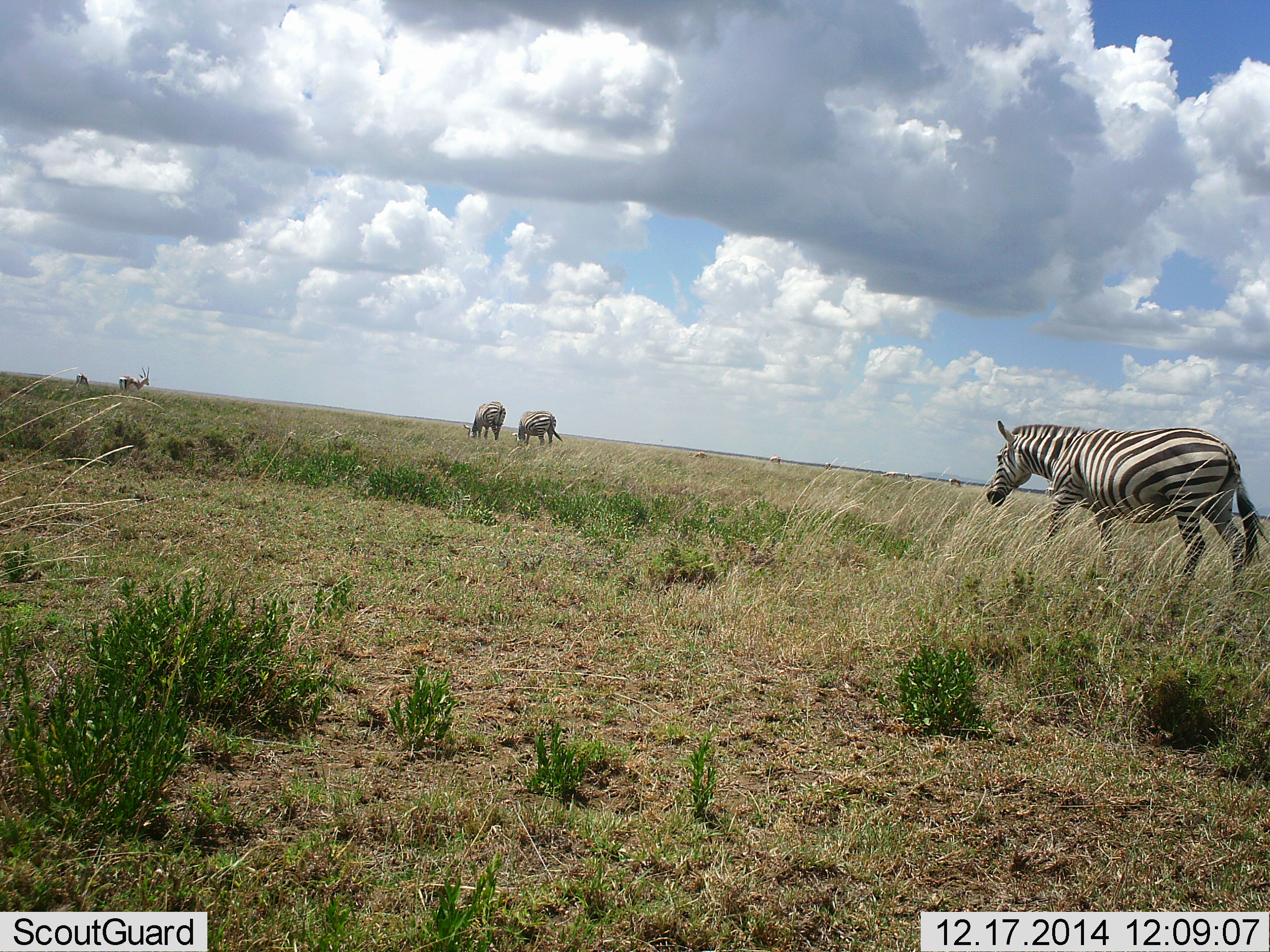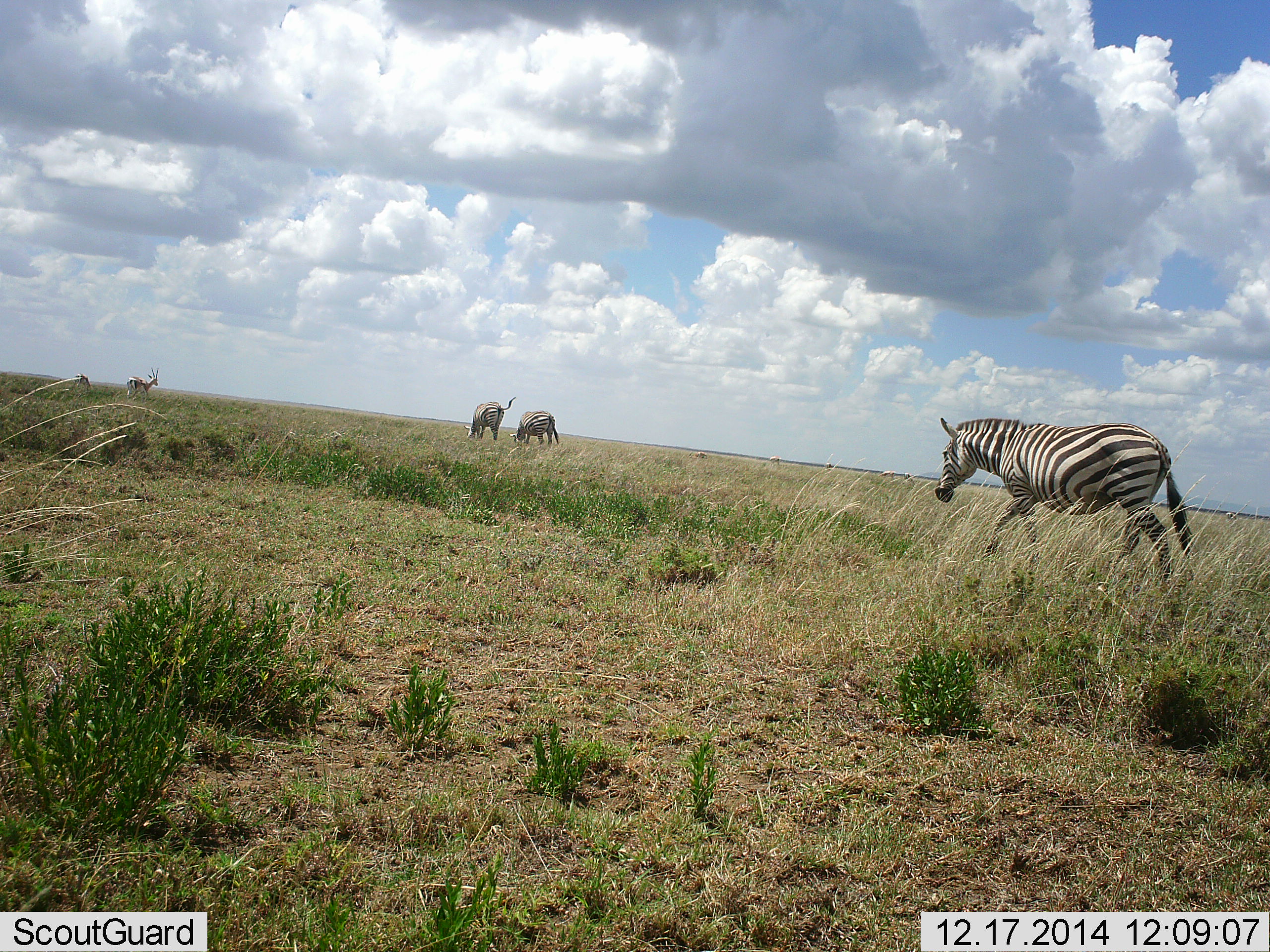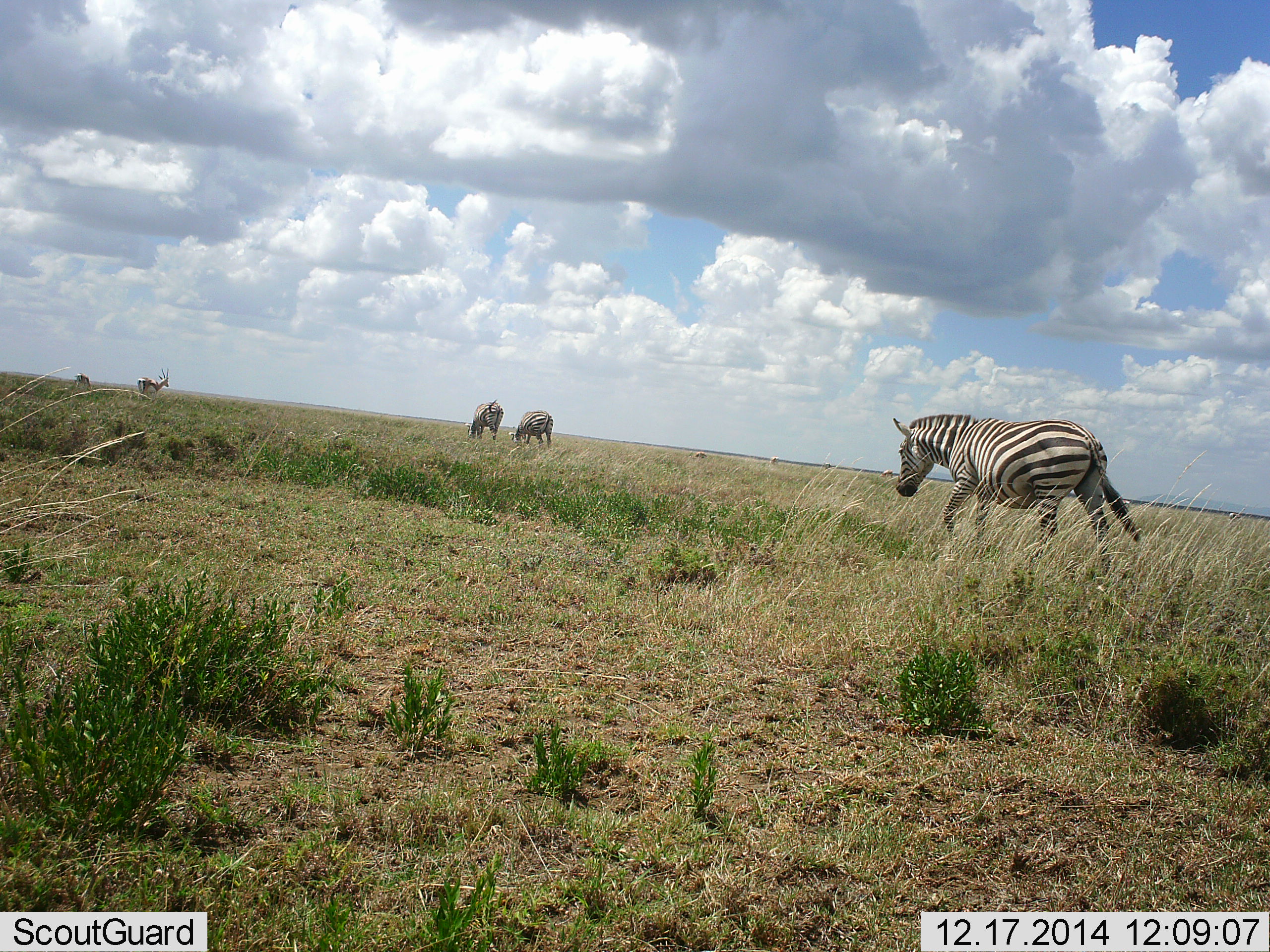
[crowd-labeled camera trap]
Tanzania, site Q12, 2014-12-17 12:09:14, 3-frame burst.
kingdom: Animalia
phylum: Chordata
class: Mammalia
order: Artiodactyla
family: Bovidae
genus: Eudorcas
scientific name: Eudorcas thomsonii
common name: thomson's gazelle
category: gazellethomsons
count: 2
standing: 73%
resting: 0%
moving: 45%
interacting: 0%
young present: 0%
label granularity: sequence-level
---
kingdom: Animalia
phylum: Chordata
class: Mammalia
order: Perissodactyla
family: Equidae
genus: Equus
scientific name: Equus quagga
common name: plains zebra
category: zebra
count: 3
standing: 16%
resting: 0%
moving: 100%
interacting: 0%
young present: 0%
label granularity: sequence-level